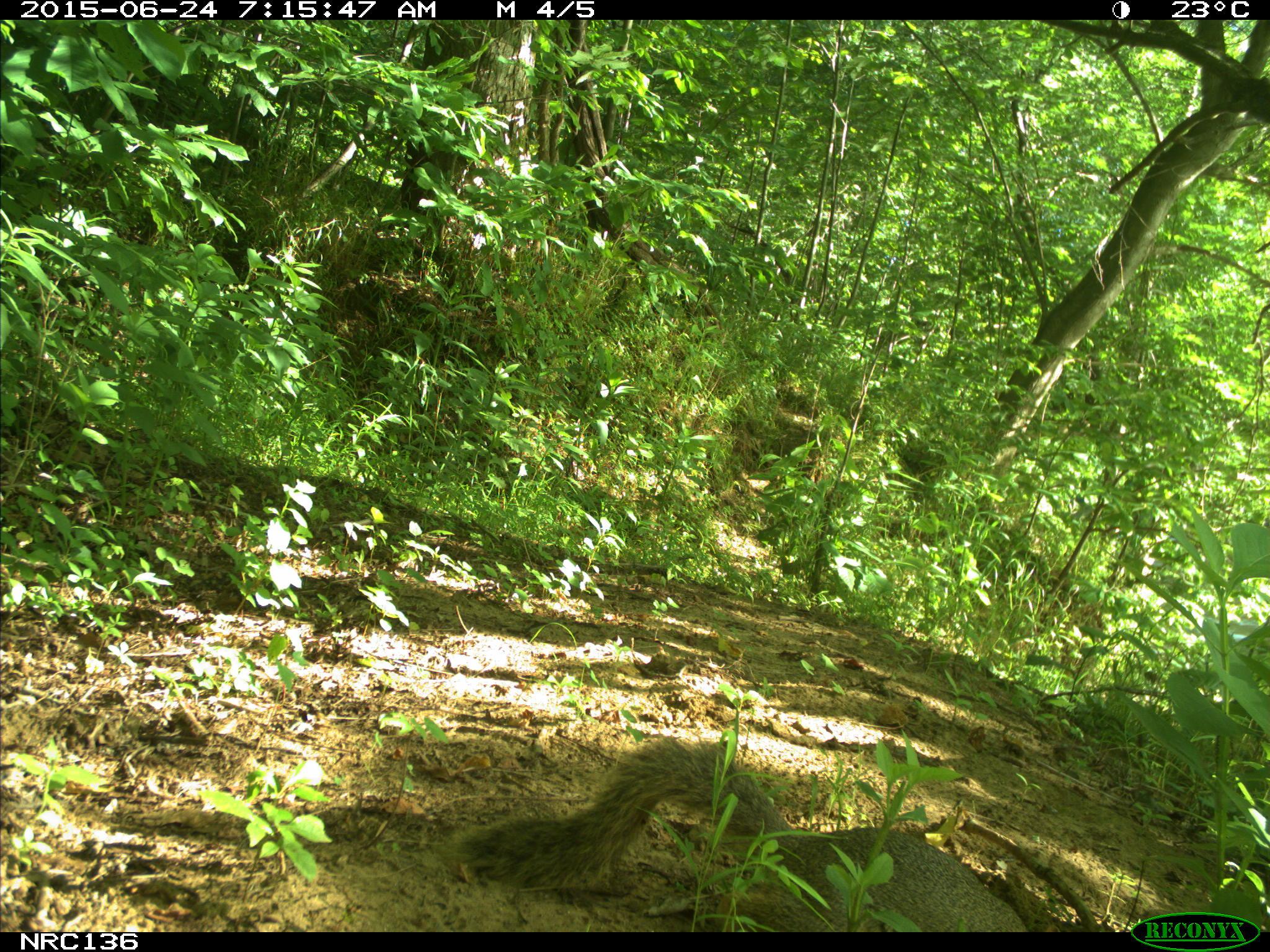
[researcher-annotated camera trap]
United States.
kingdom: Animalia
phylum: Chordata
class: Mammalia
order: Rodentia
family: Sciuridae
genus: Sciurus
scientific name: Sciurus niger cinereus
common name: eastern fox squirrel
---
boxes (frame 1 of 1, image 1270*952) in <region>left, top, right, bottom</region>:
Eastern Fox Squirrel: <region>432, 691, 1040, 933</region>